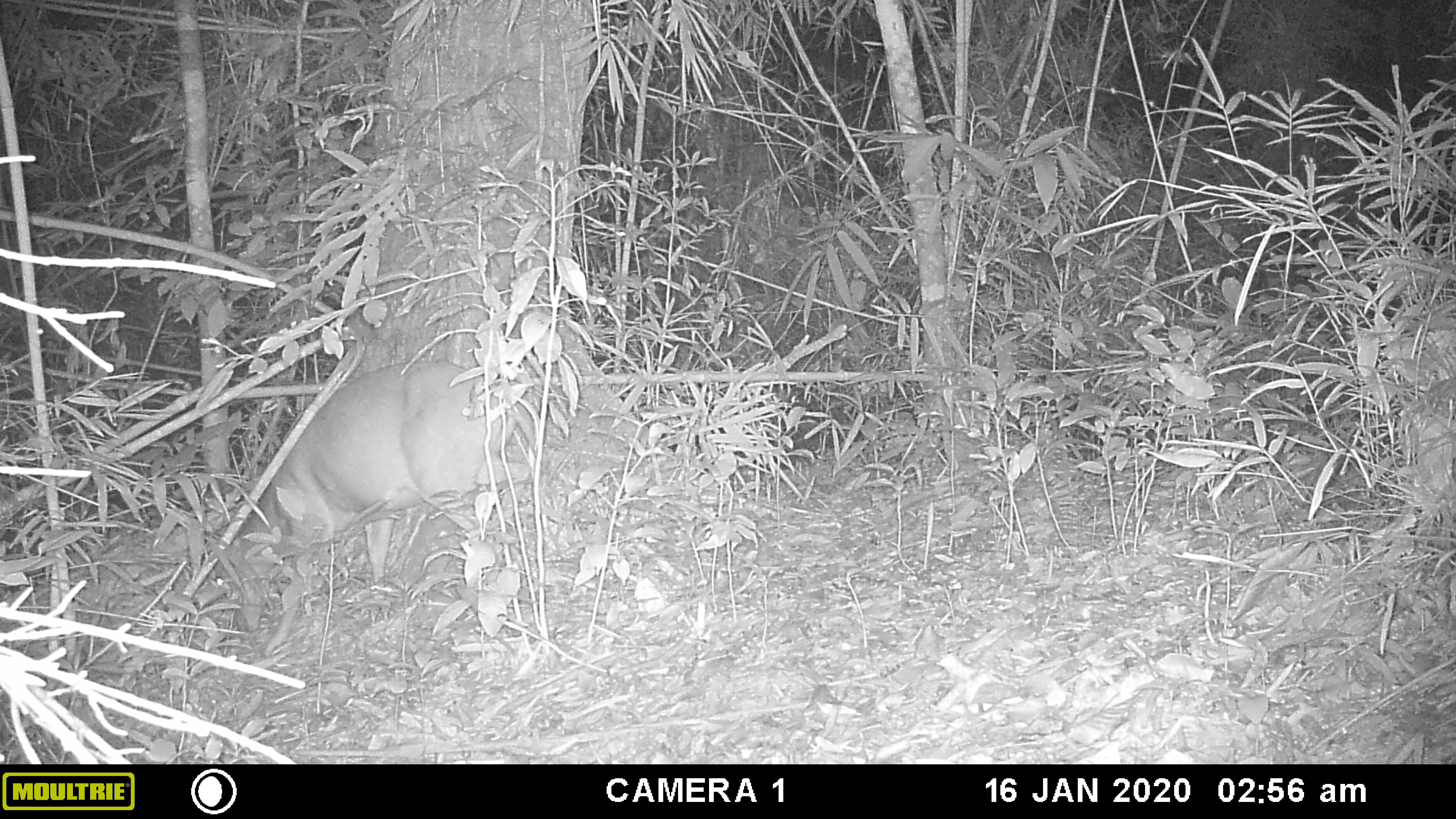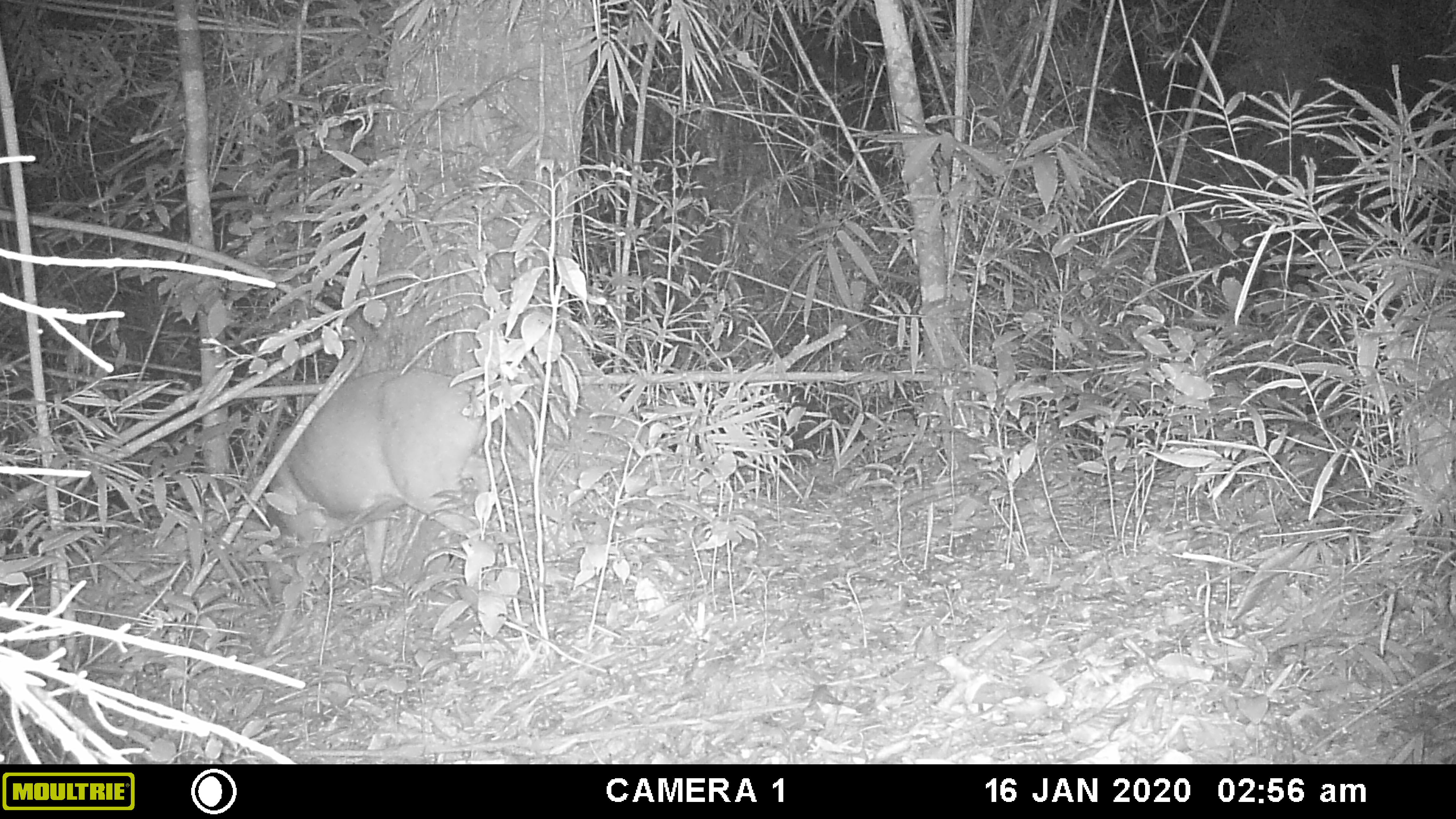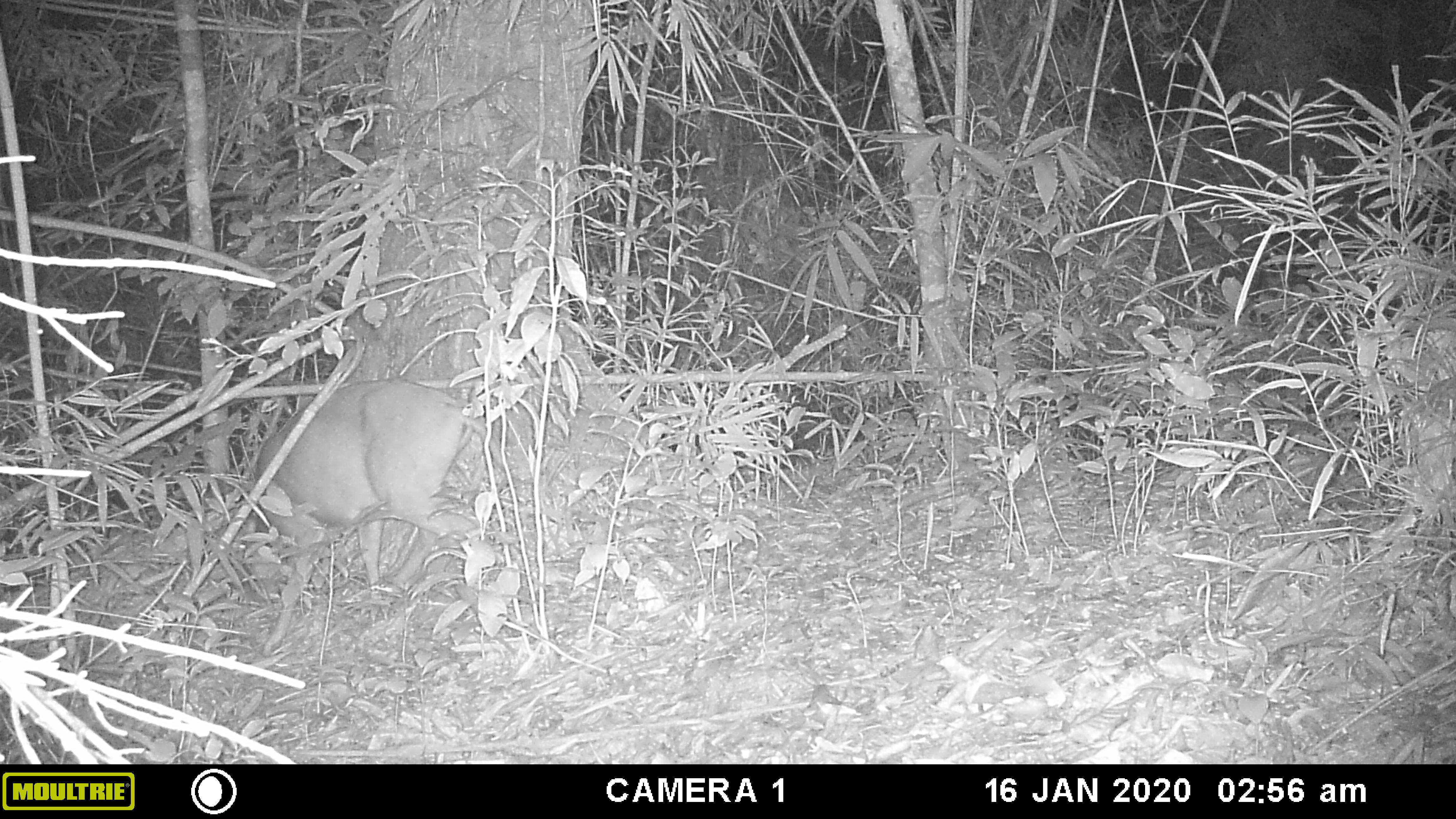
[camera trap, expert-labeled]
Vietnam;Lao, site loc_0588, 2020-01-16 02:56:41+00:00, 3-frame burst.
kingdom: Animalia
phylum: Chordata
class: Mammalia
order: Artiodactyla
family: Cervidae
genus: Muntiacus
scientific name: Muntiacus muntjak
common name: red muntjac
Red muntjac (Muntiacus muntjak). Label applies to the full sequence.